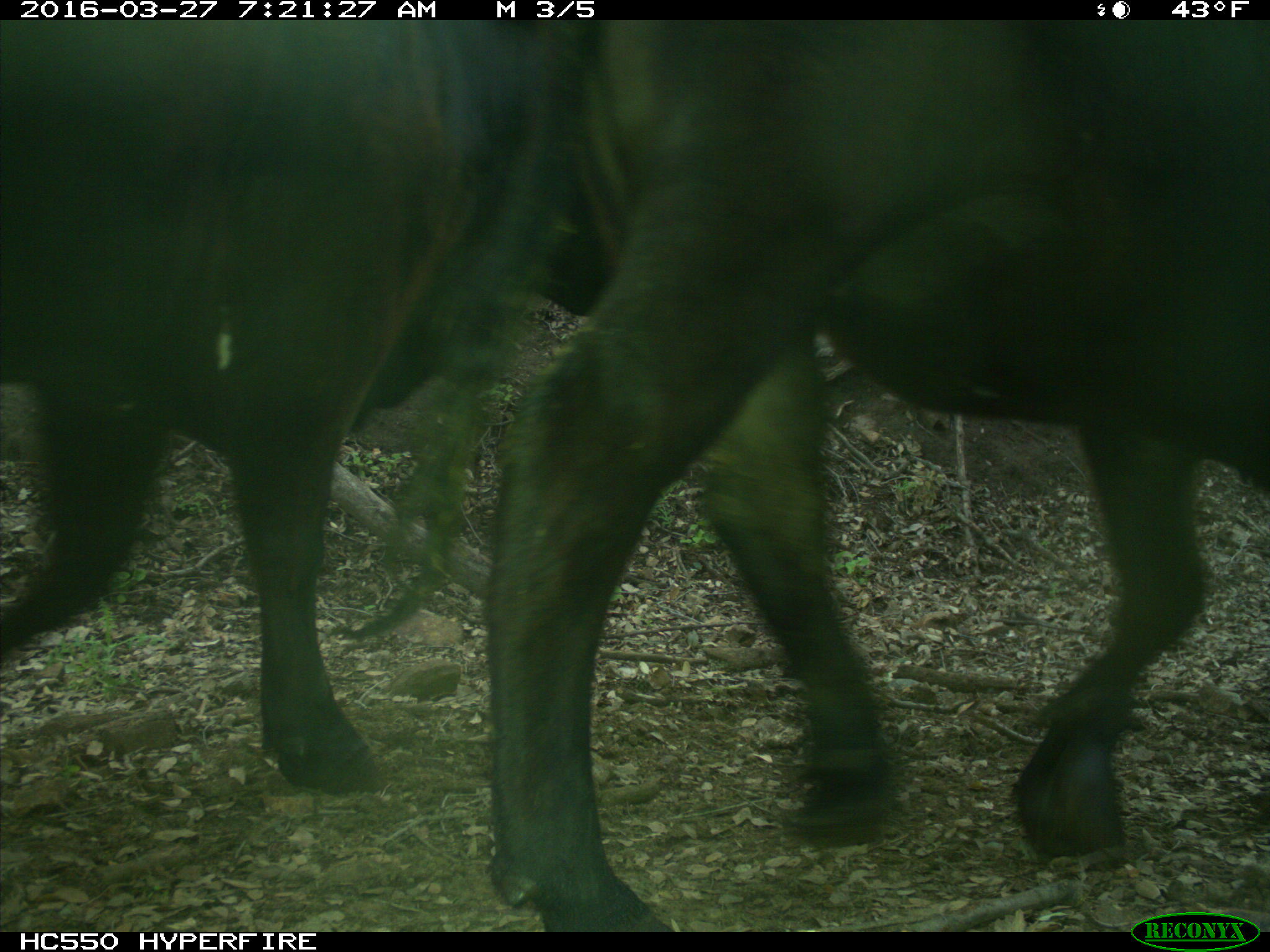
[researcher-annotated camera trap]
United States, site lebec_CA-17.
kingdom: Animalia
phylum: Chordata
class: Mammalia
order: Artiodactyla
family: Bovidae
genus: Bos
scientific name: Bos taurus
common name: domestic cow